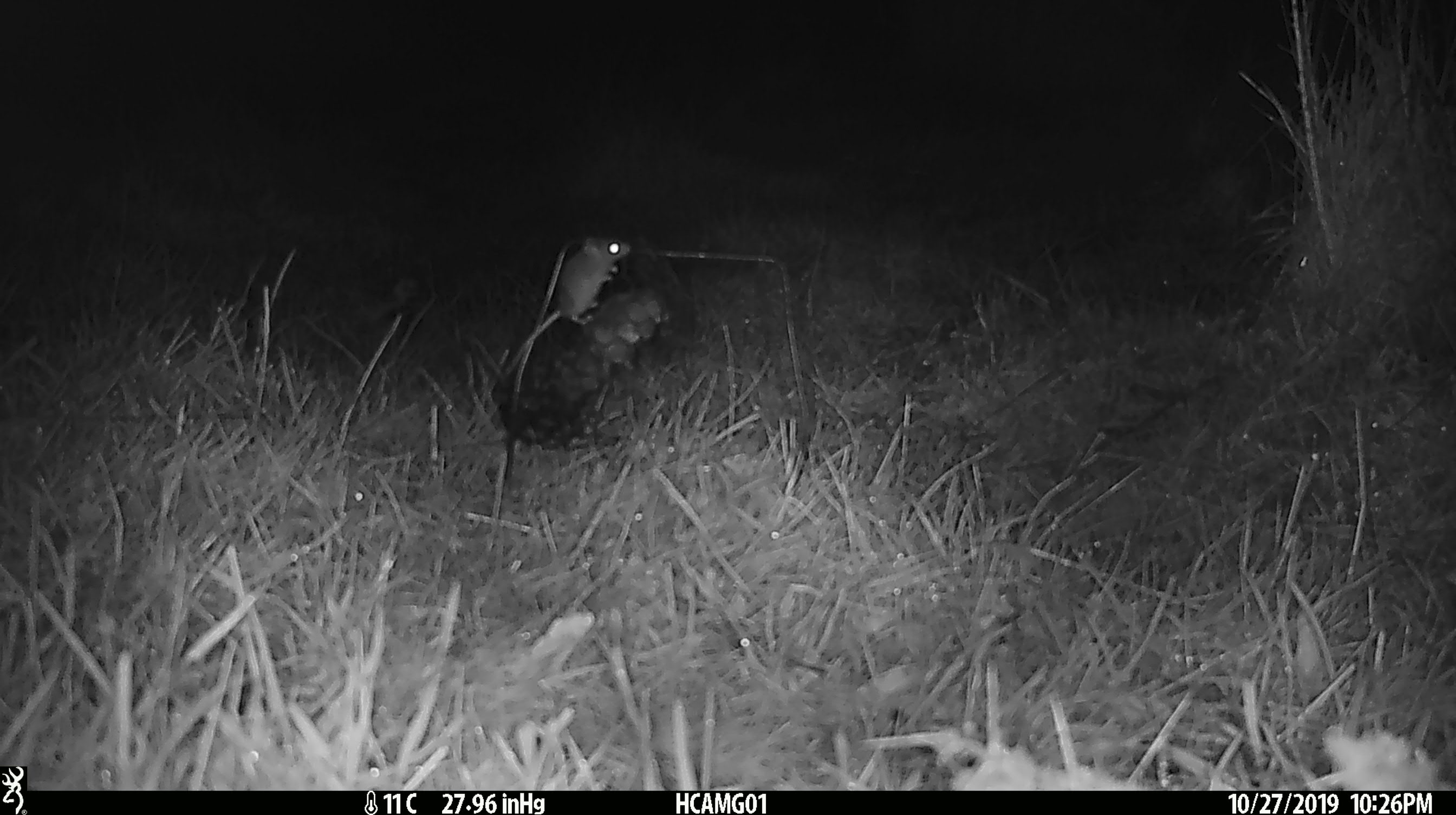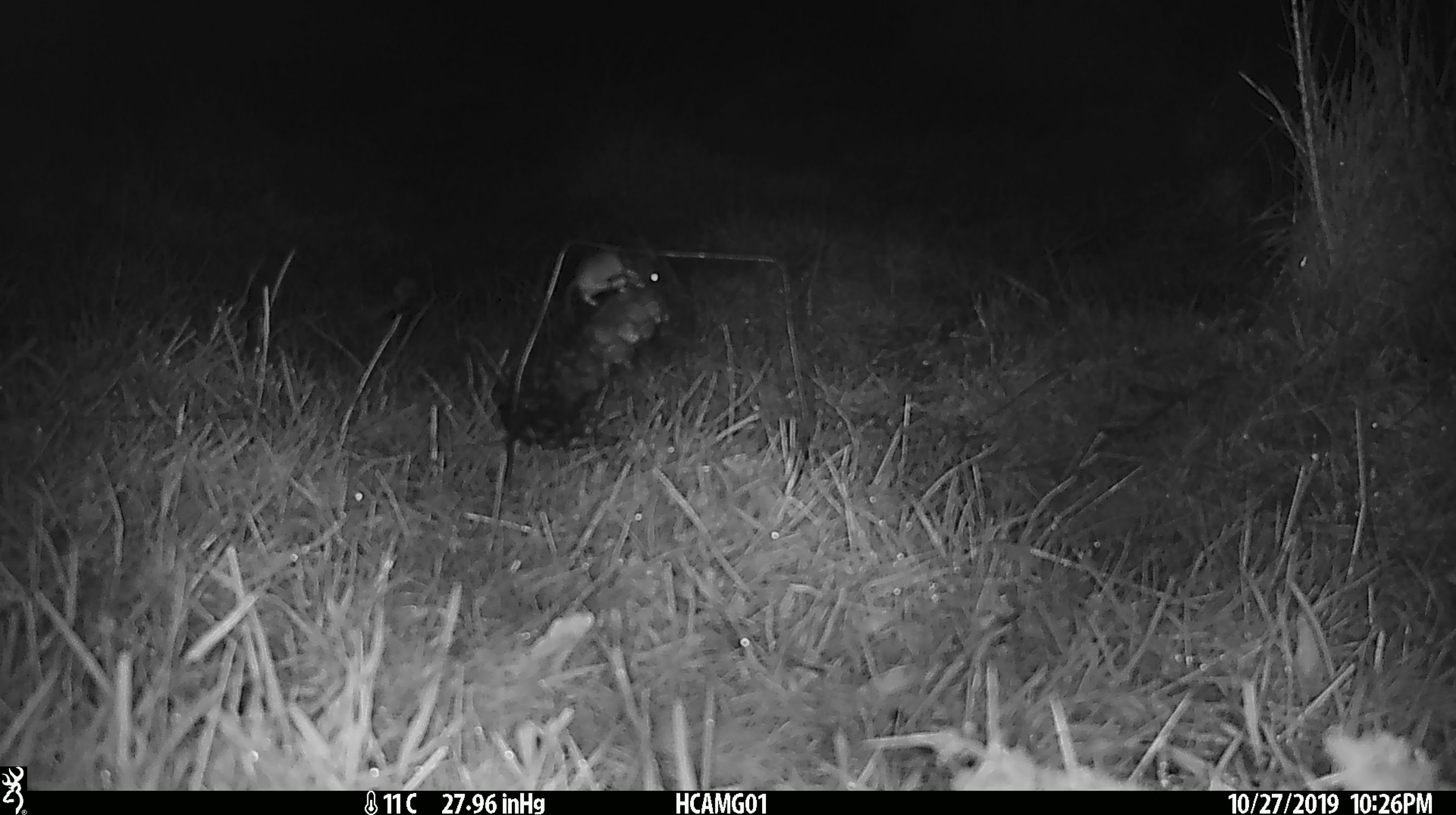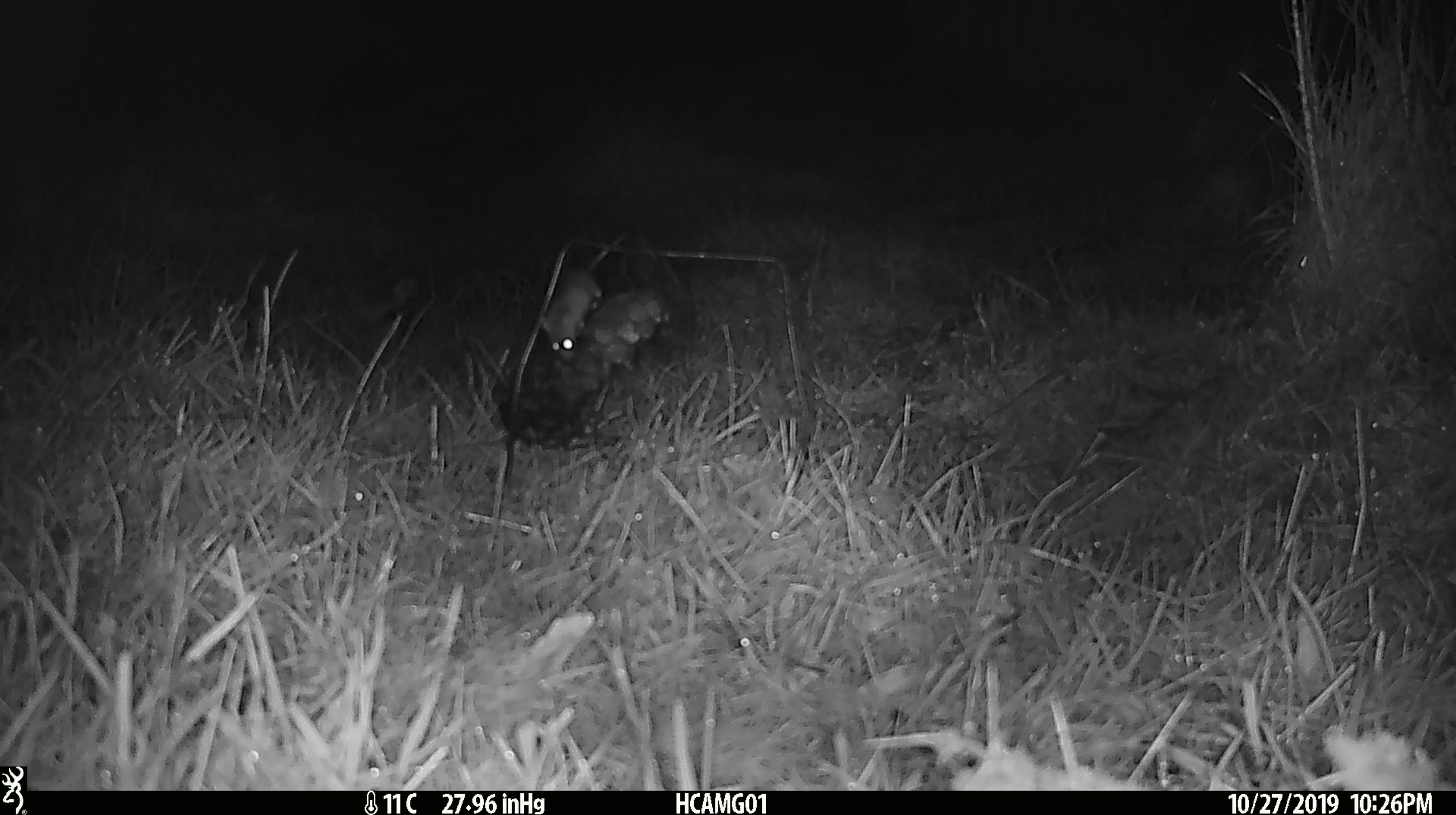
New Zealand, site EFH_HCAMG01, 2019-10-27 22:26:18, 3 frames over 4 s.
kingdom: Animalia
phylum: Chordata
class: Mammalia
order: Rodentia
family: Muridae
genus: Mus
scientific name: Mus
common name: mouse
Mouse (Mus).